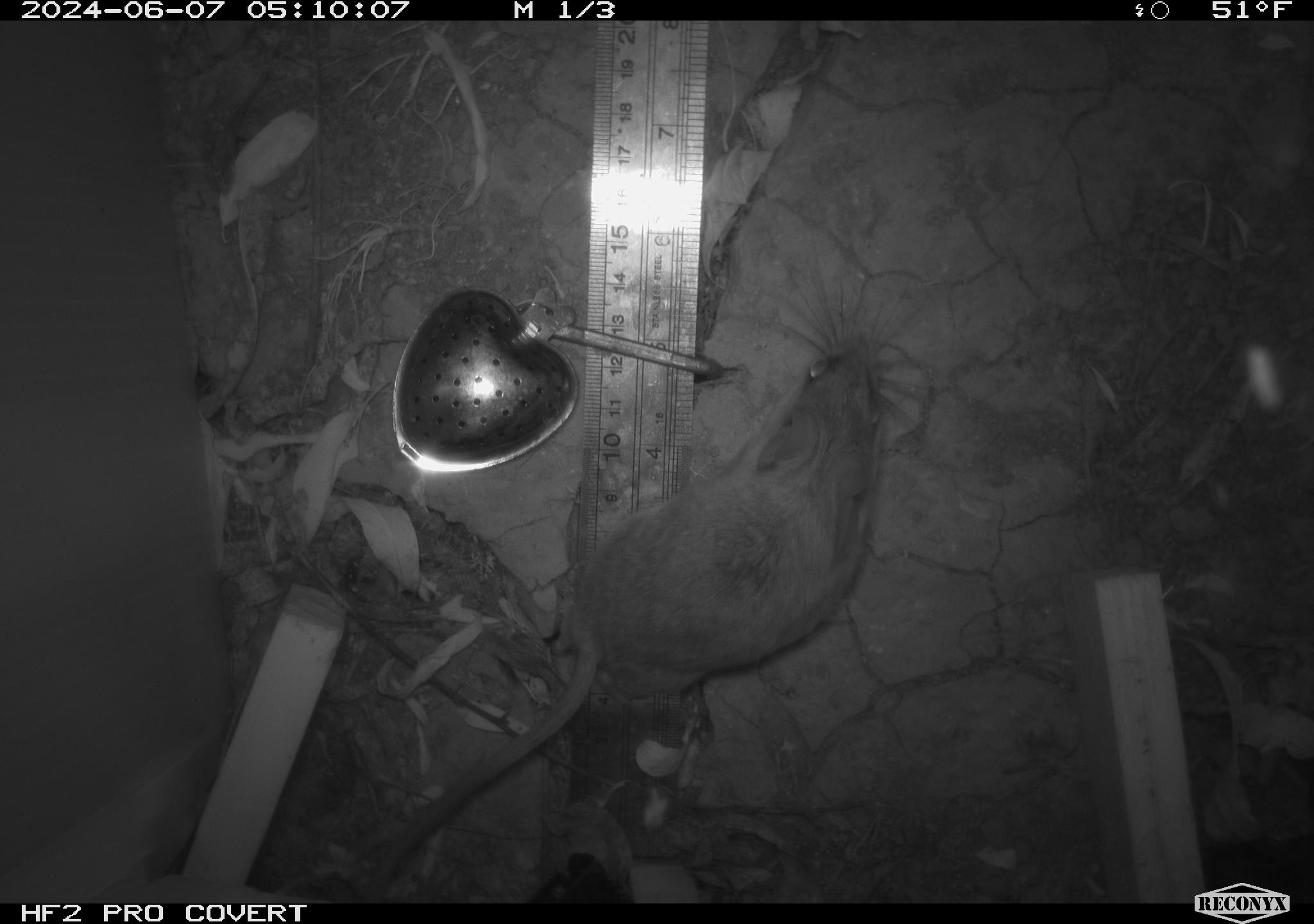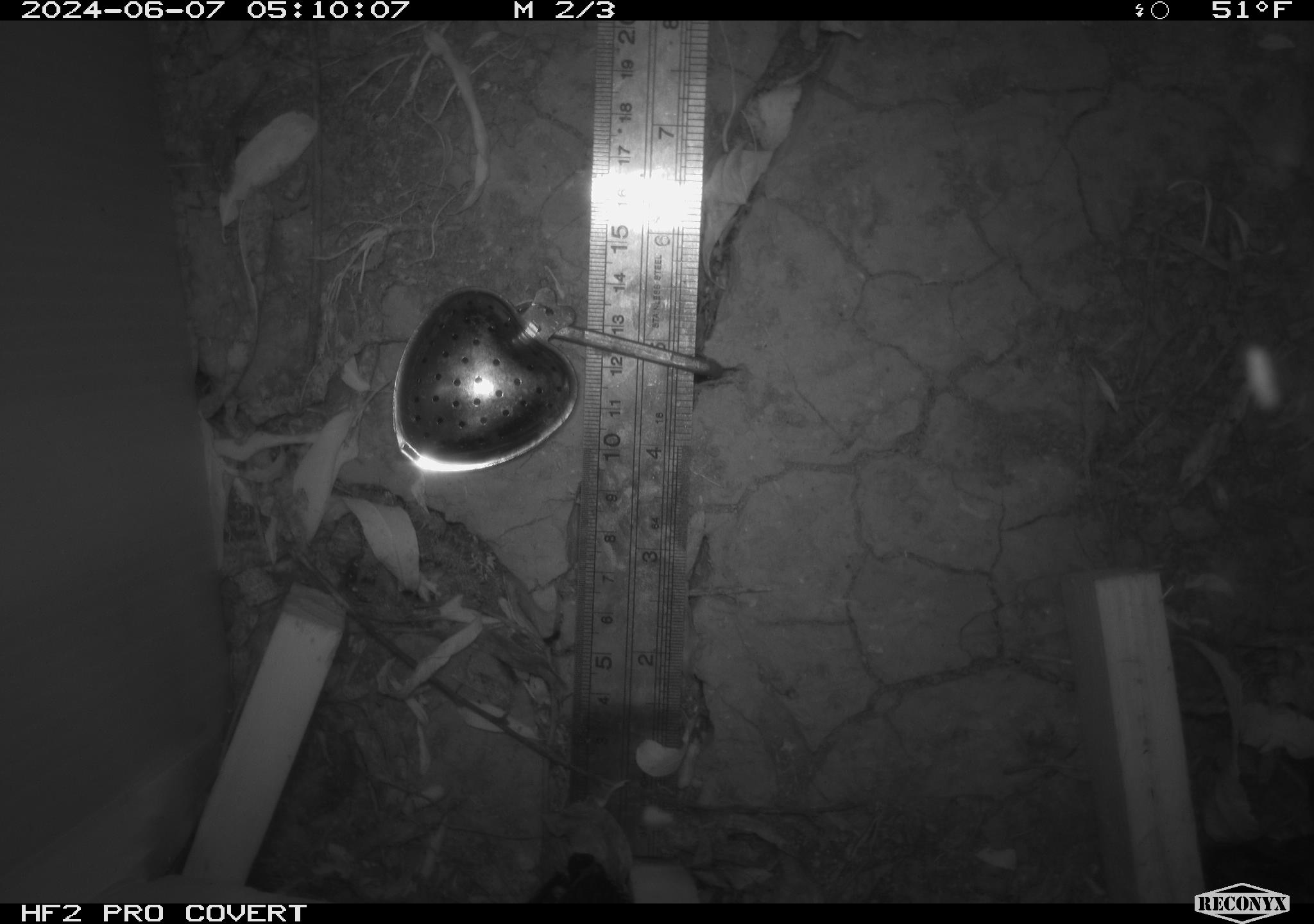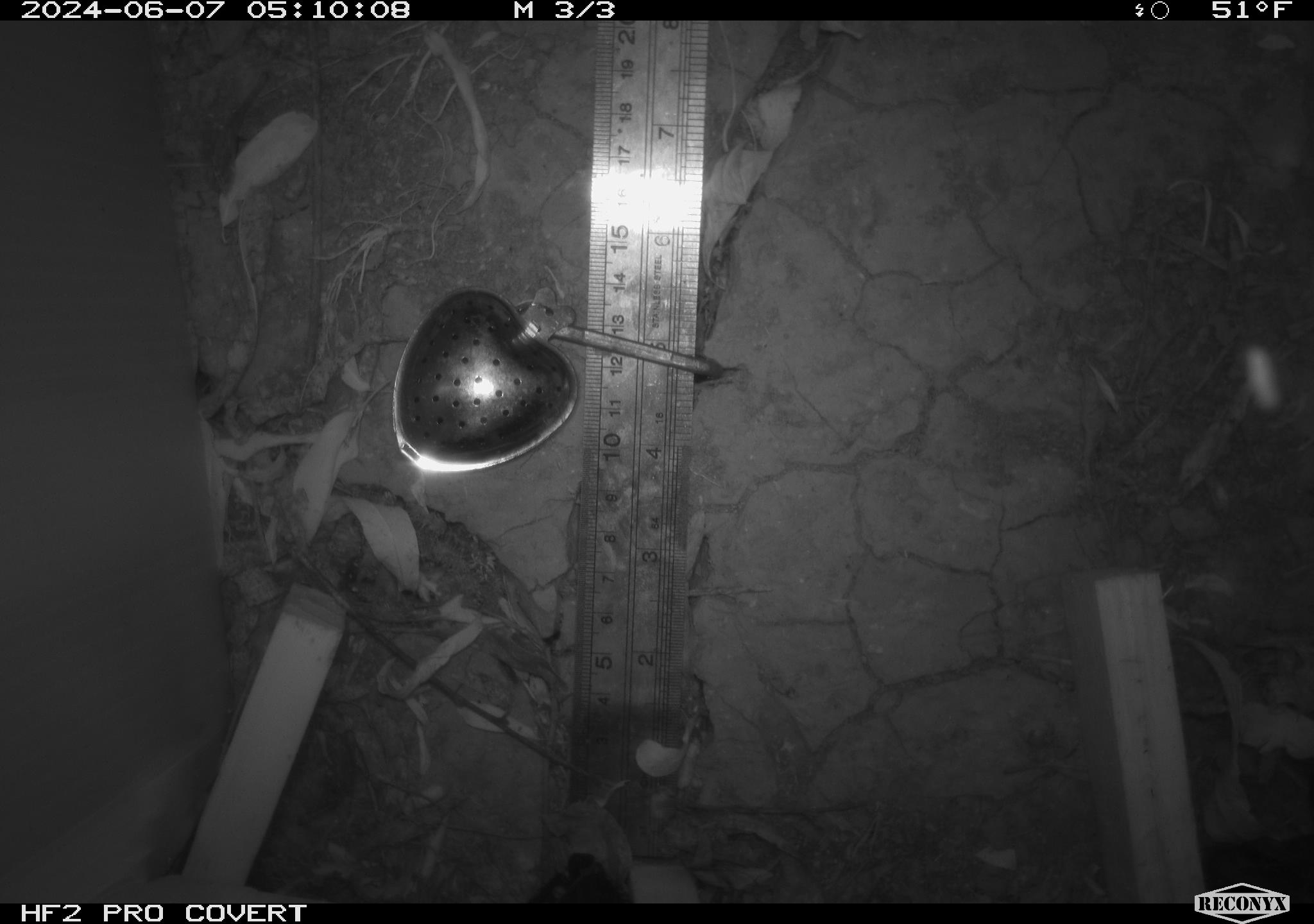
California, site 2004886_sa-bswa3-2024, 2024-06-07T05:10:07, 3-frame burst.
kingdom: Animalia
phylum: Chordata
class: Mammalia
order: Rodentia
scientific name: Rodentia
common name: mouse species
Mouse species (Rodentia).